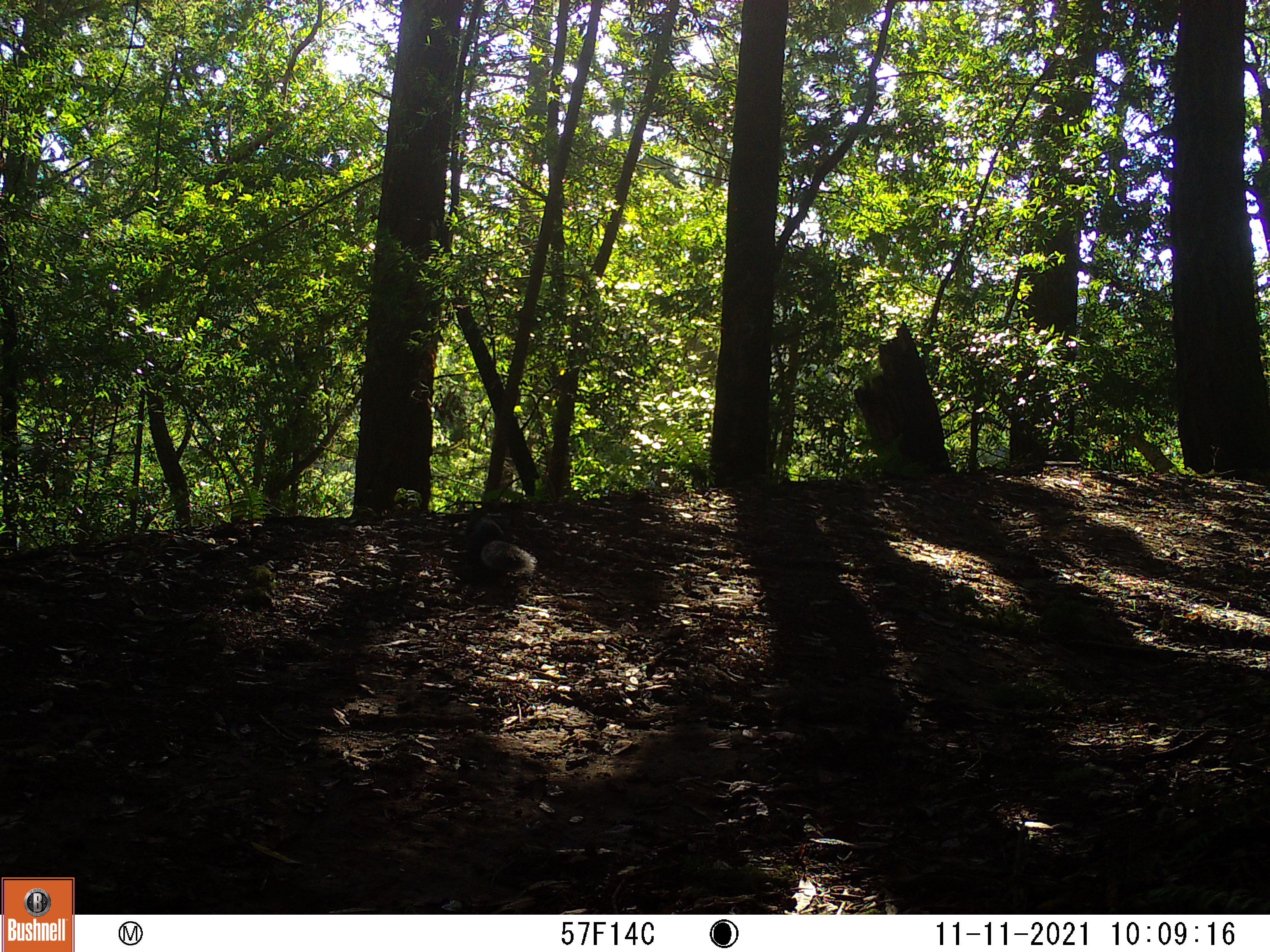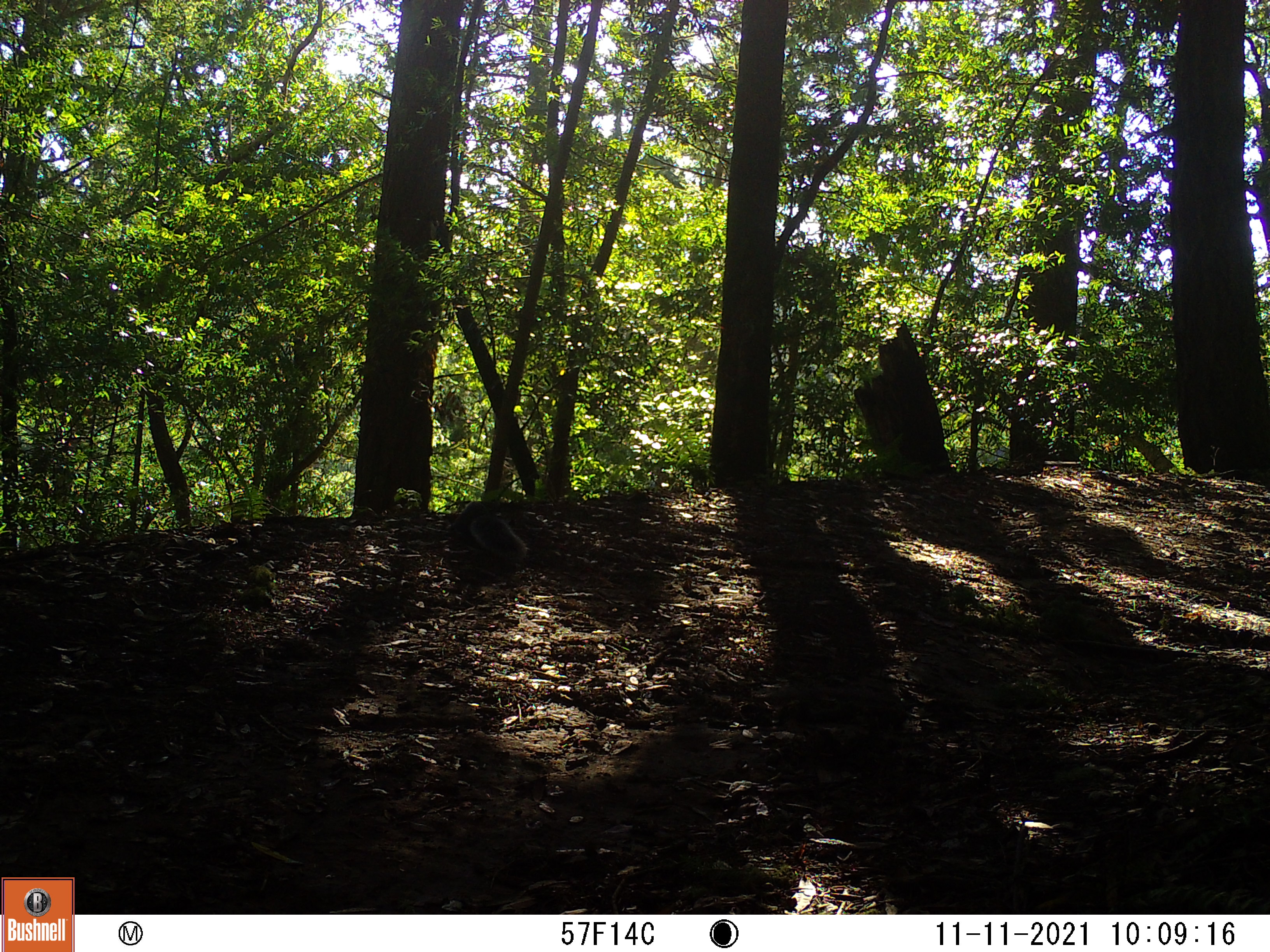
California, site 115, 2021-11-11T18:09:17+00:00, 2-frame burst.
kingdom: Animalia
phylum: Chordata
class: Mammalia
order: Rodentia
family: Sciuridae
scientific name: Sciuridae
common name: squirrel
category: unknown squirrel